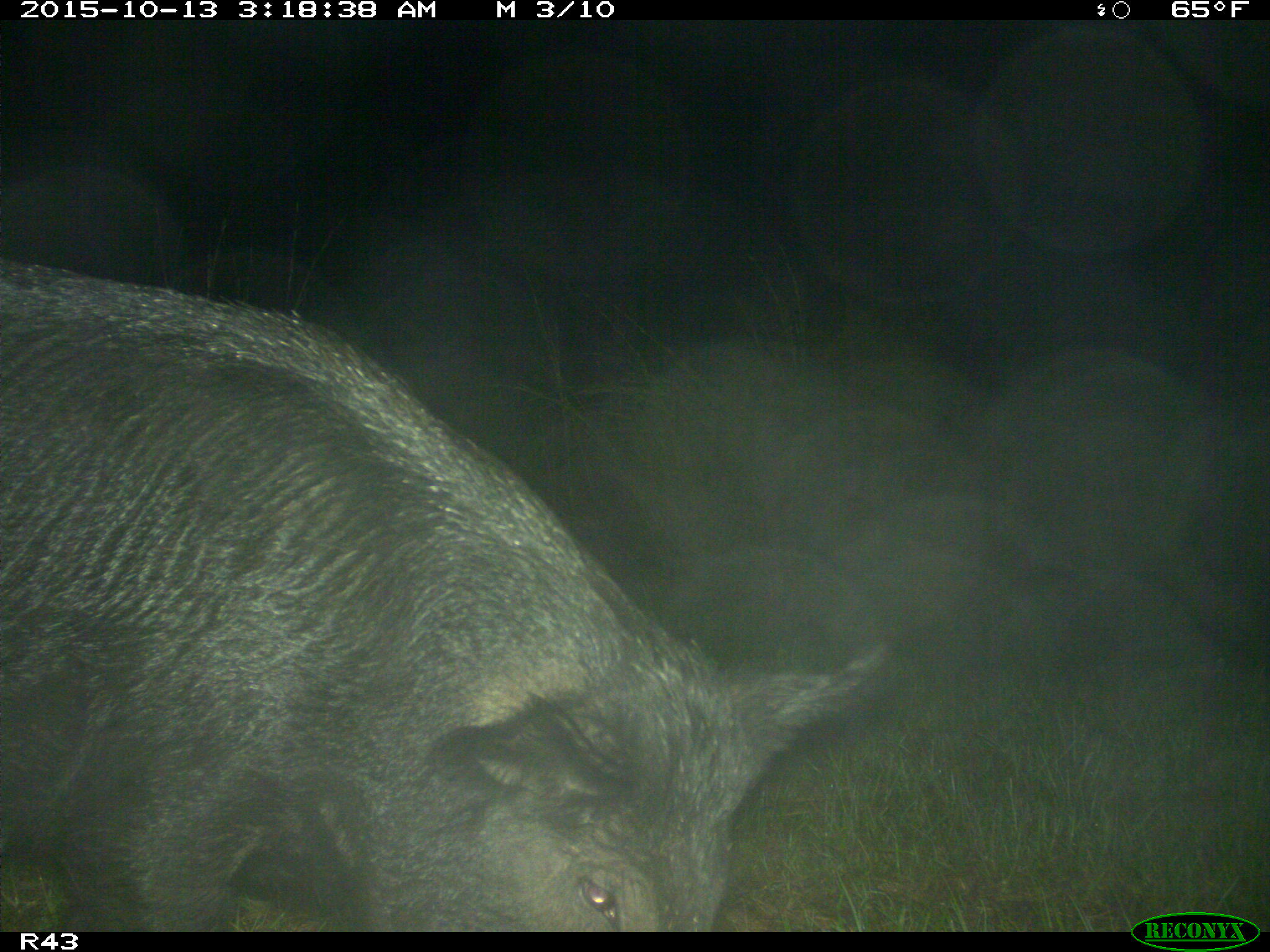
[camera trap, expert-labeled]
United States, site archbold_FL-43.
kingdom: Animalia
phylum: Chordata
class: Mammalia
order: Artiodactyla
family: Suidae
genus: Sus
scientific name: Sus scrofa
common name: wild boar